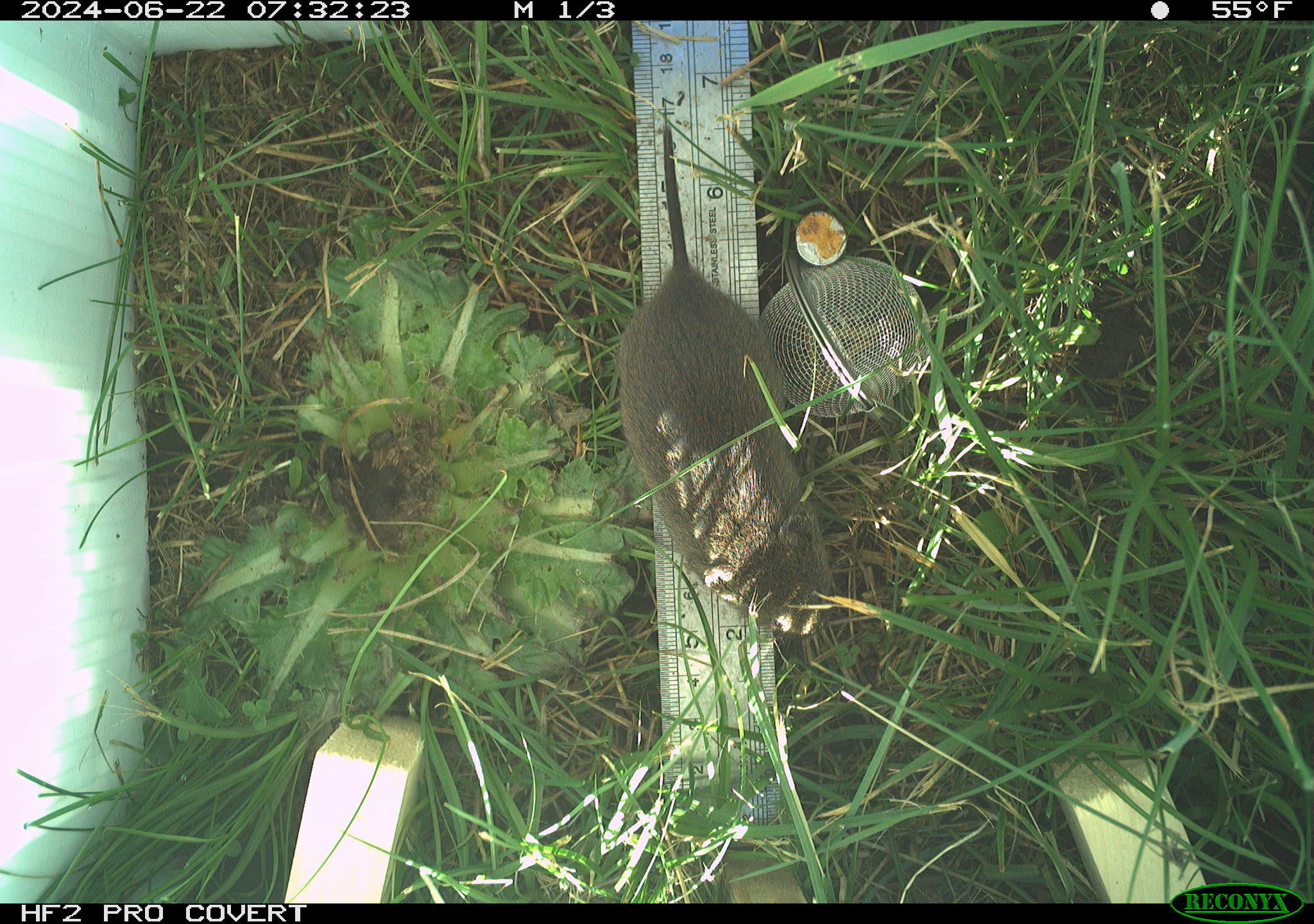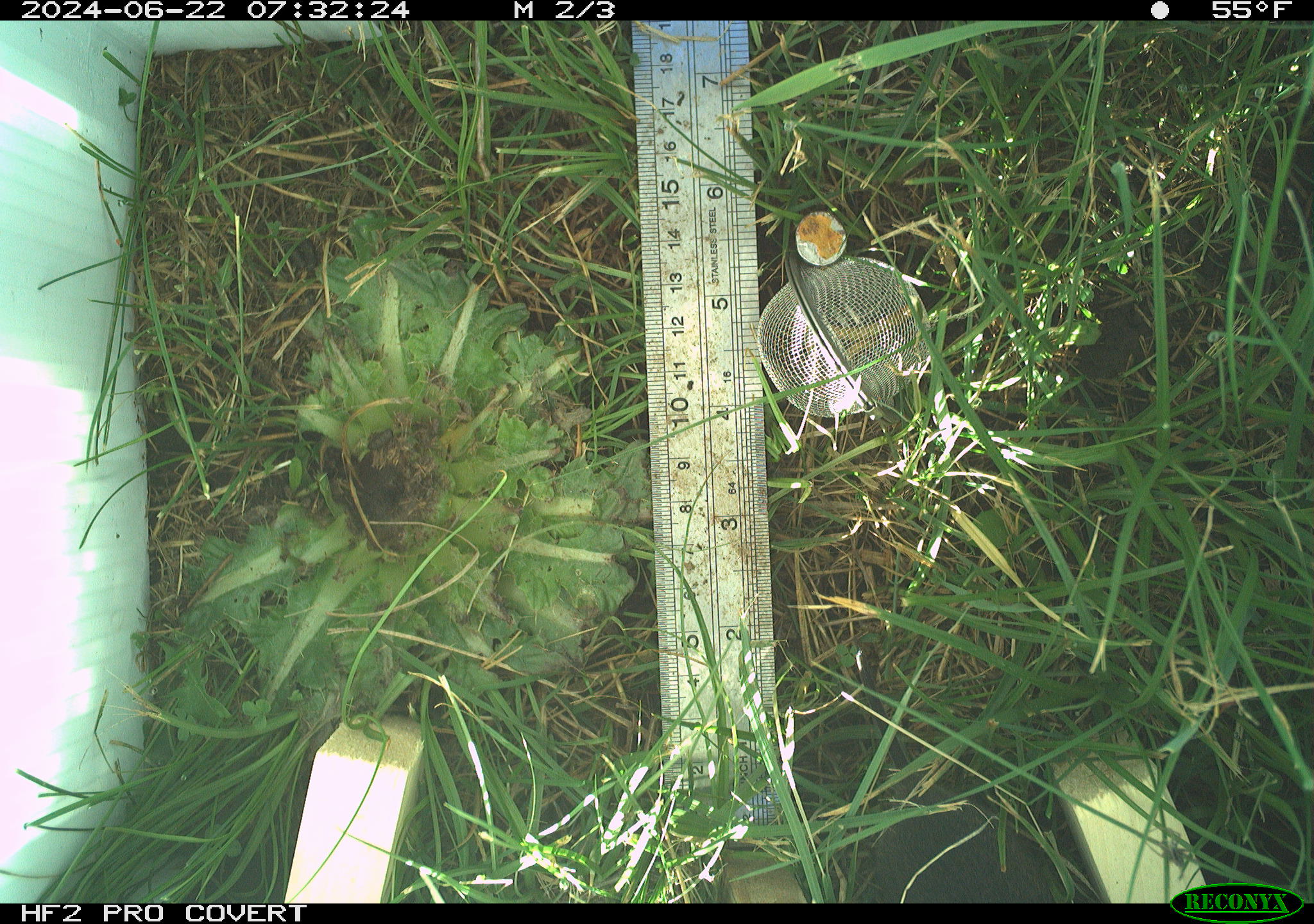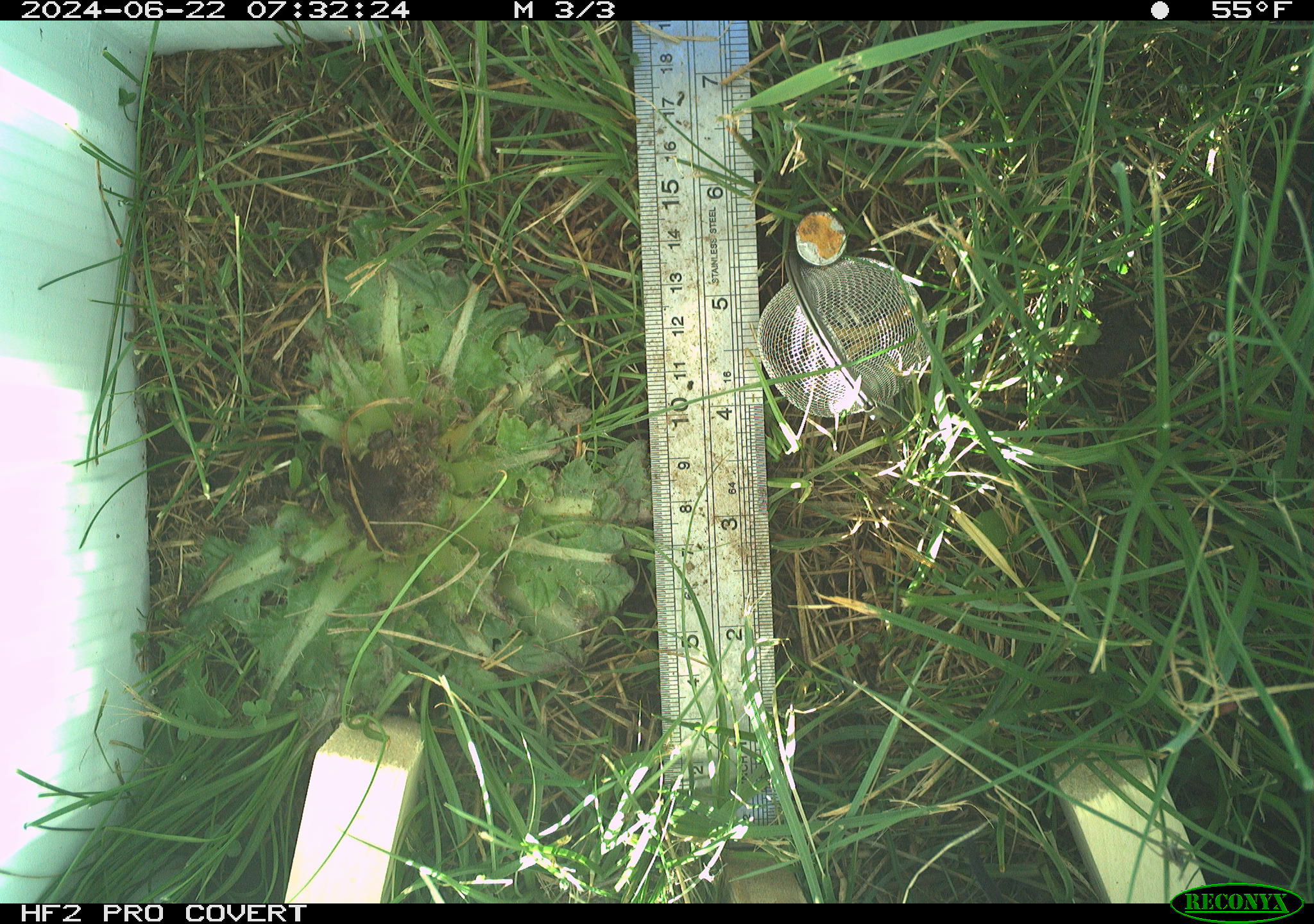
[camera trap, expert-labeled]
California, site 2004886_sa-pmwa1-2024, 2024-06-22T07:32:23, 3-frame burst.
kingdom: Animalia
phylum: Chordata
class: Mammalia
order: Rodentia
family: Cricetidae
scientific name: Arvicolinae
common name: voles, lemmings, and muskrats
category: arvicolinae subfamily